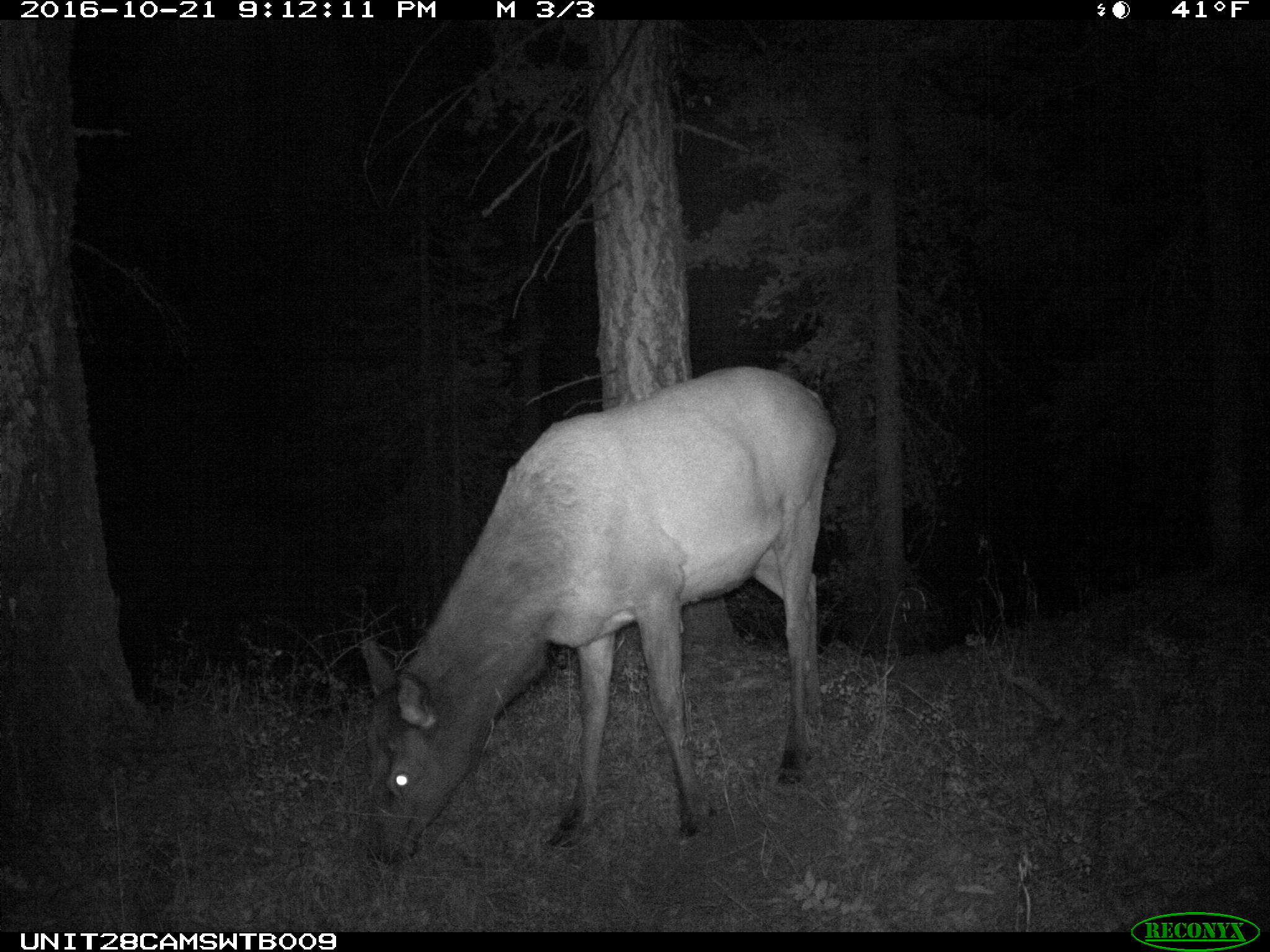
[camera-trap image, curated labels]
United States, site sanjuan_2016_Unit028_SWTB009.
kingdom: Animalia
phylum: Chordata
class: Mammalia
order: Artiodactyla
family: Cervidae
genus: Cervus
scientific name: Cervus elaphus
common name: red deer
Cervus elaphus (red deer).